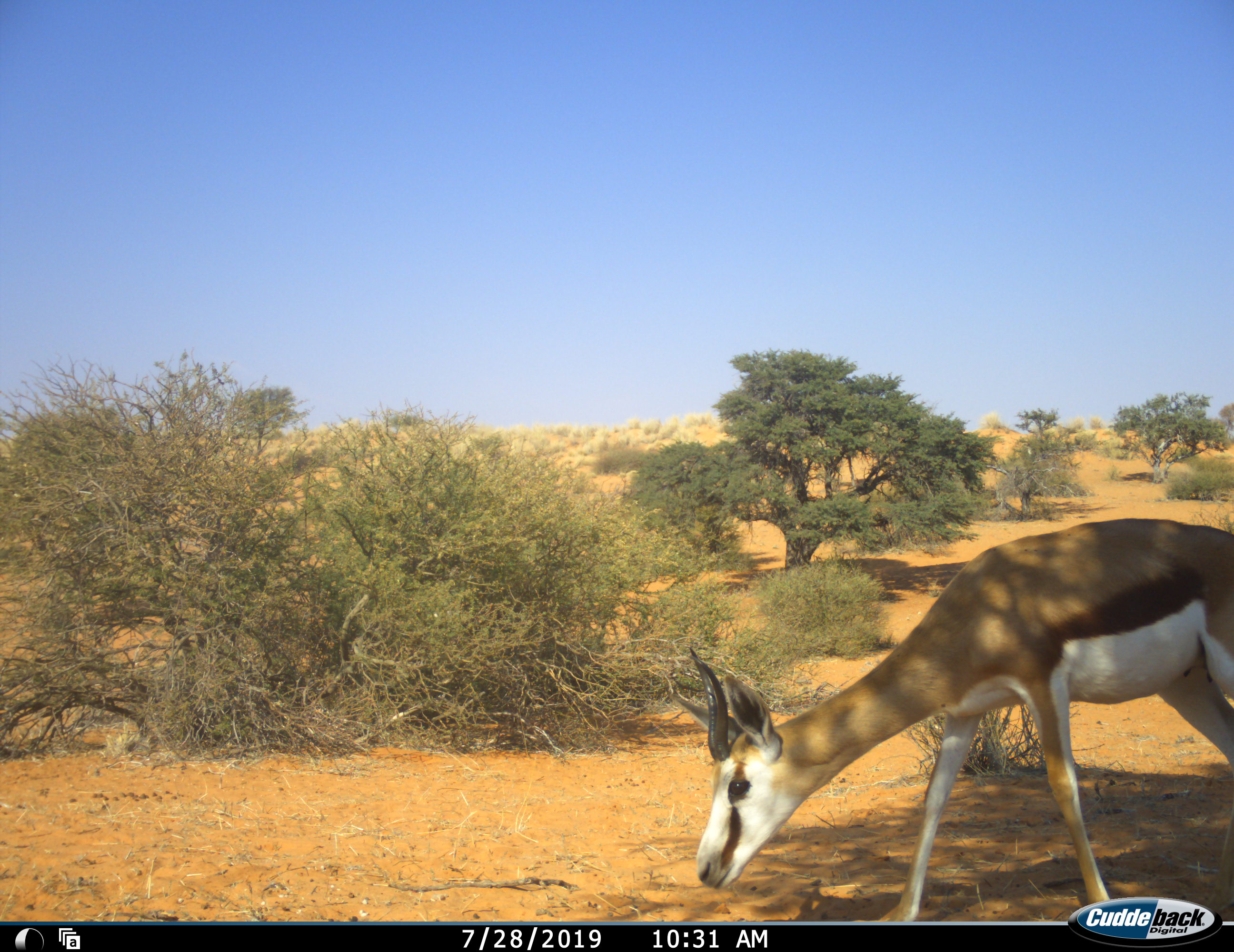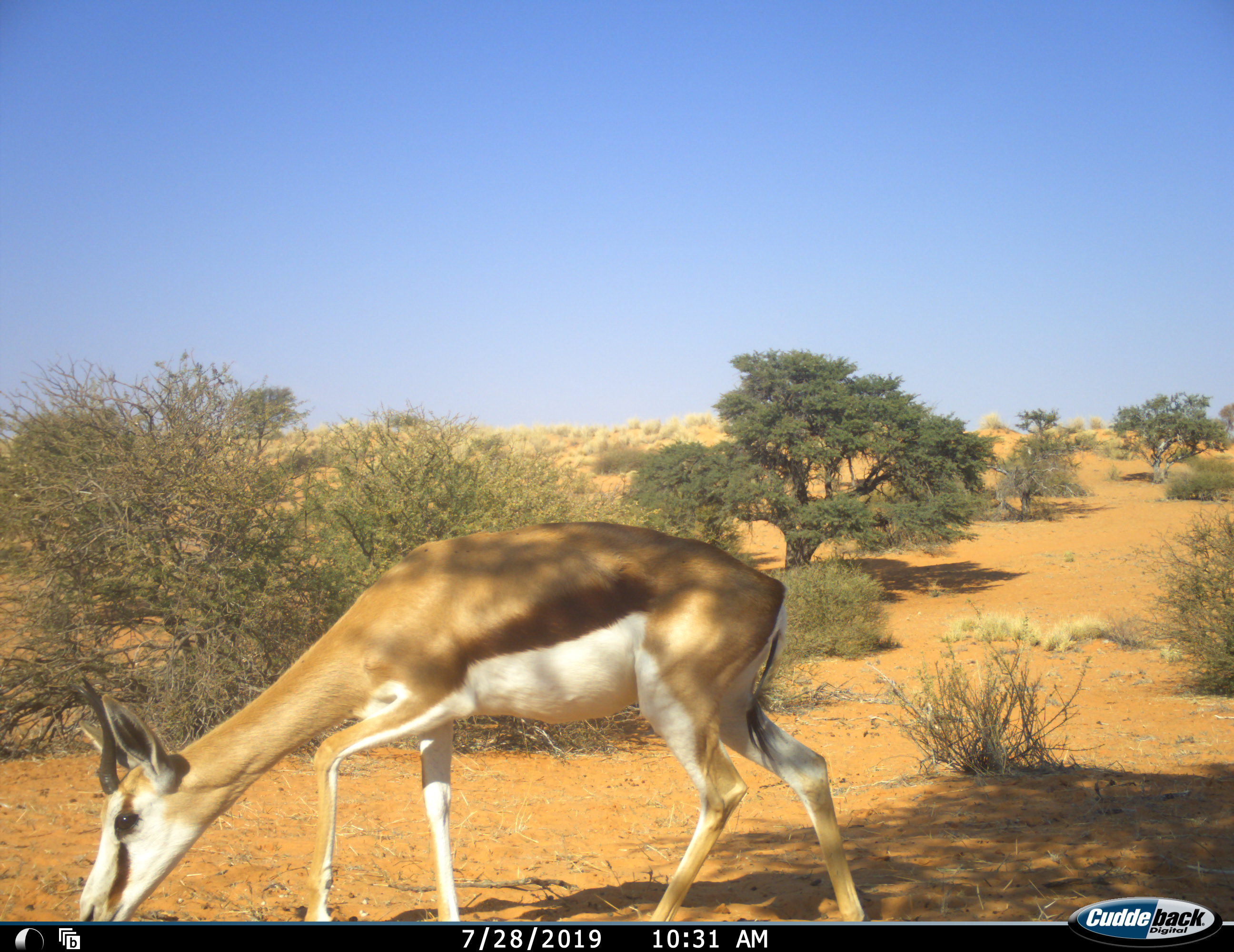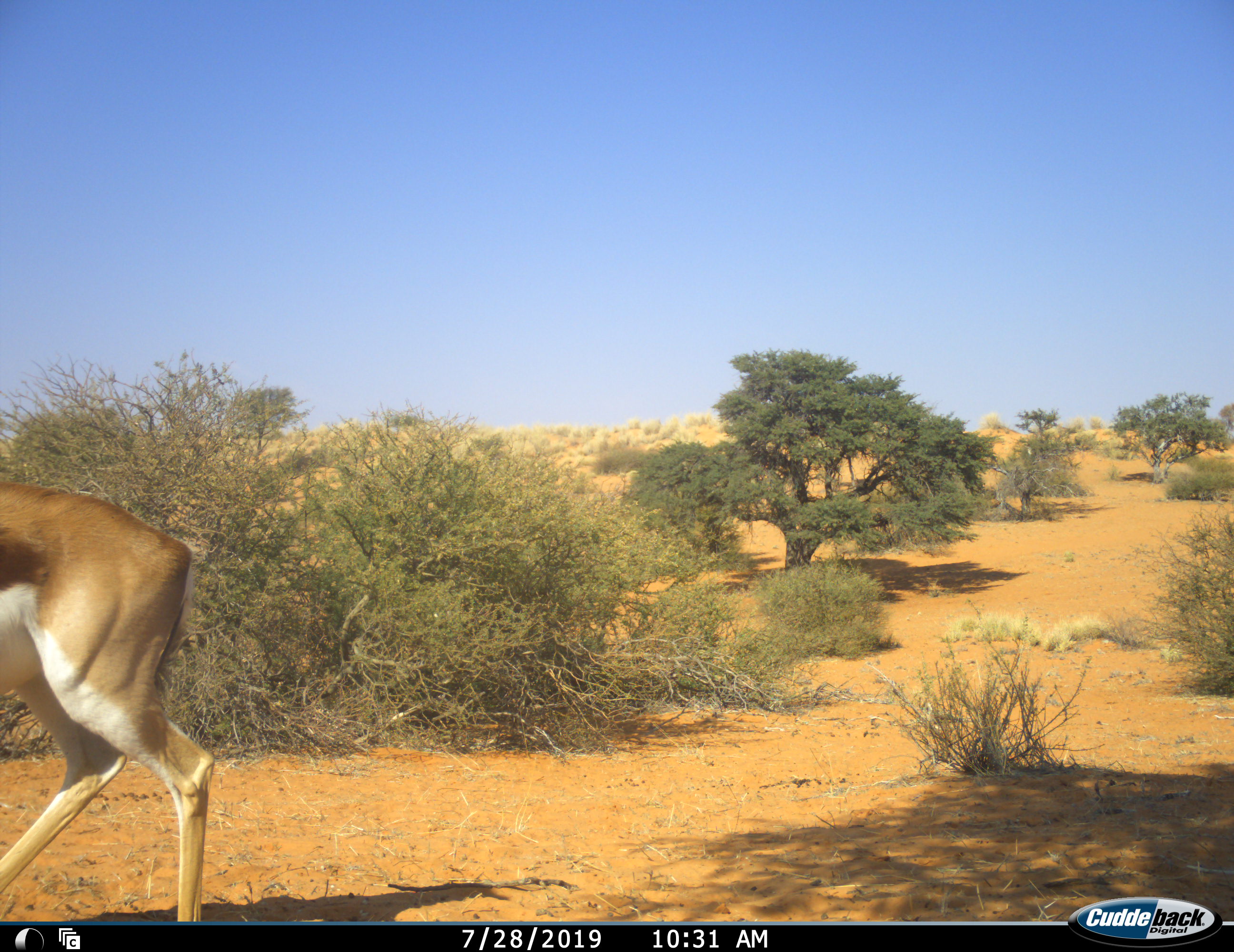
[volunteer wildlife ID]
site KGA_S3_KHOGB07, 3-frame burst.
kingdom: Animalia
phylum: Chordata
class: Mammalia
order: Artiodactyla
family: Bovidae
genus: Antidorcas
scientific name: Antidorcas marsupialis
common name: springbok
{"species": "springbok (Antidorcas marsupialis)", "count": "1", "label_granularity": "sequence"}